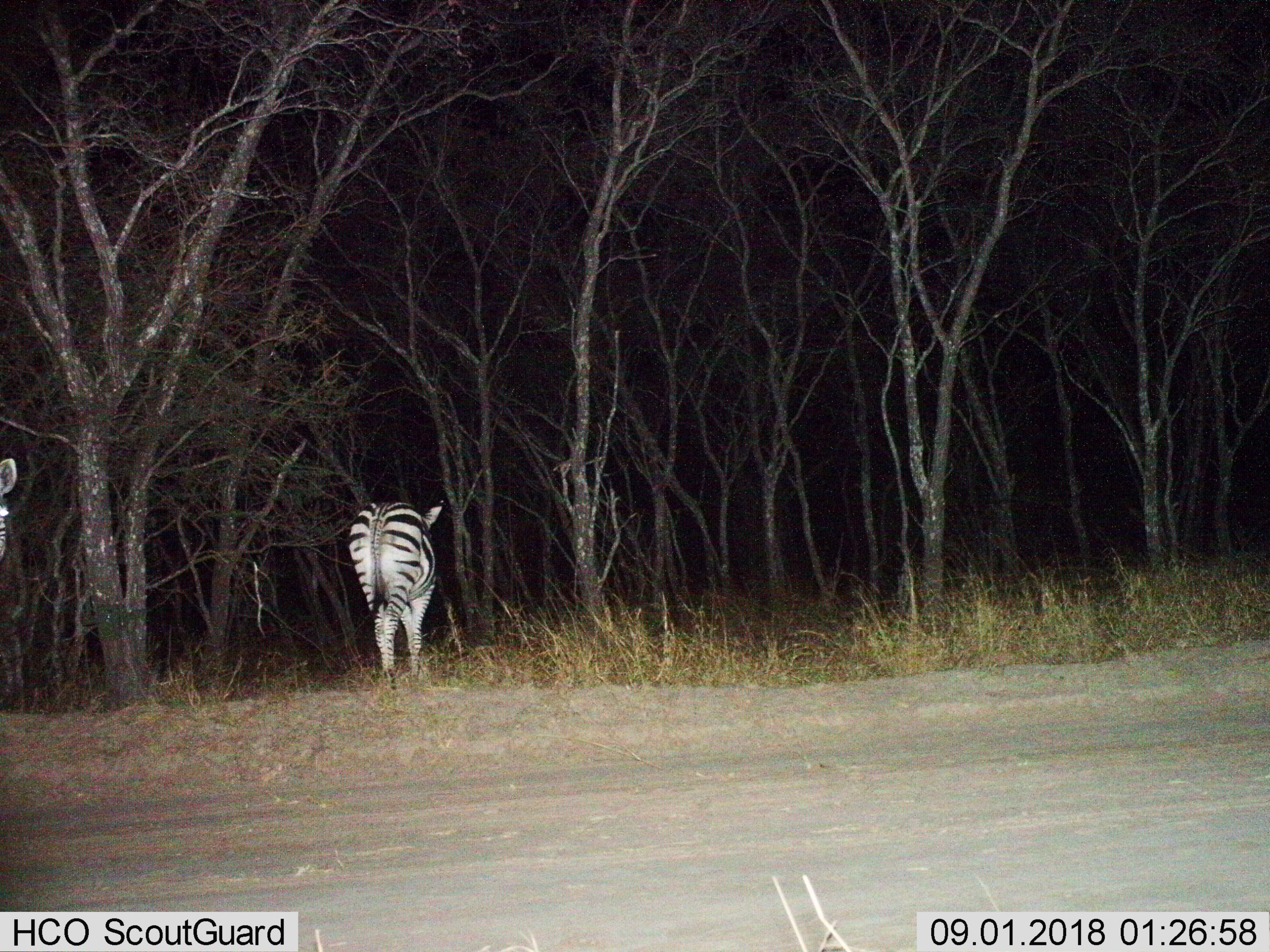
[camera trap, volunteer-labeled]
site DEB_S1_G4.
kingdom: Animalia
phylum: Chordata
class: Mammalia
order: Perissodactyla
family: Equidae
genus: Equus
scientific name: Equus quagga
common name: plains zebra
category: zebraplains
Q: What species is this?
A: Zebraplains (plains zebra) (Equus quagga).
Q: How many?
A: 2.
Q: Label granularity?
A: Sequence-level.